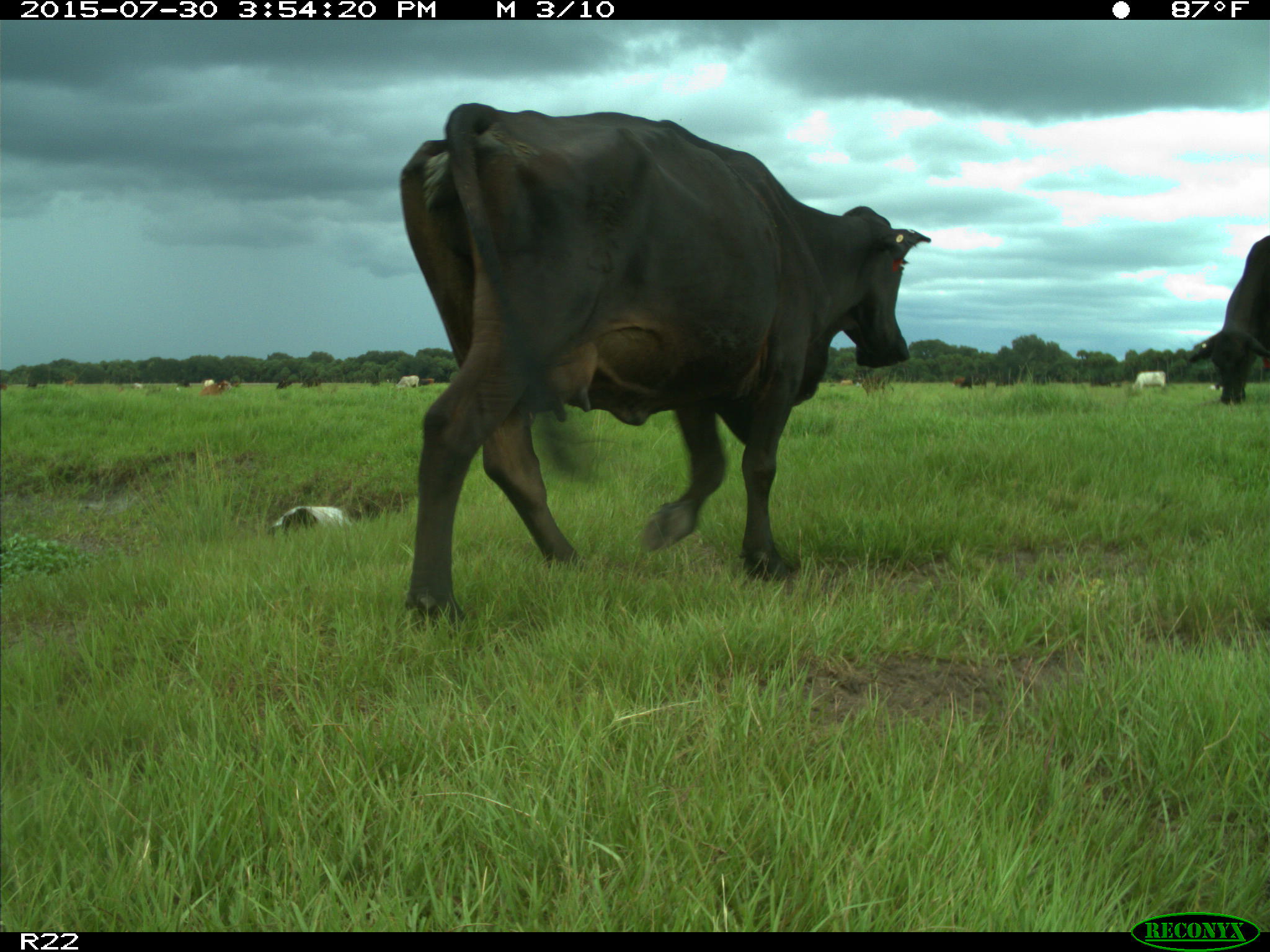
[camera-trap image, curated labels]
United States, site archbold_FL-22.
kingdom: Animalia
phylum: Chordata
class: Mammalia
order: Artiodactyla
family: Bovidae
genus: Bos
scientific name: Bos taurus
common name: domestic cow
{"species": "Bos taurus (domestic cow)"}